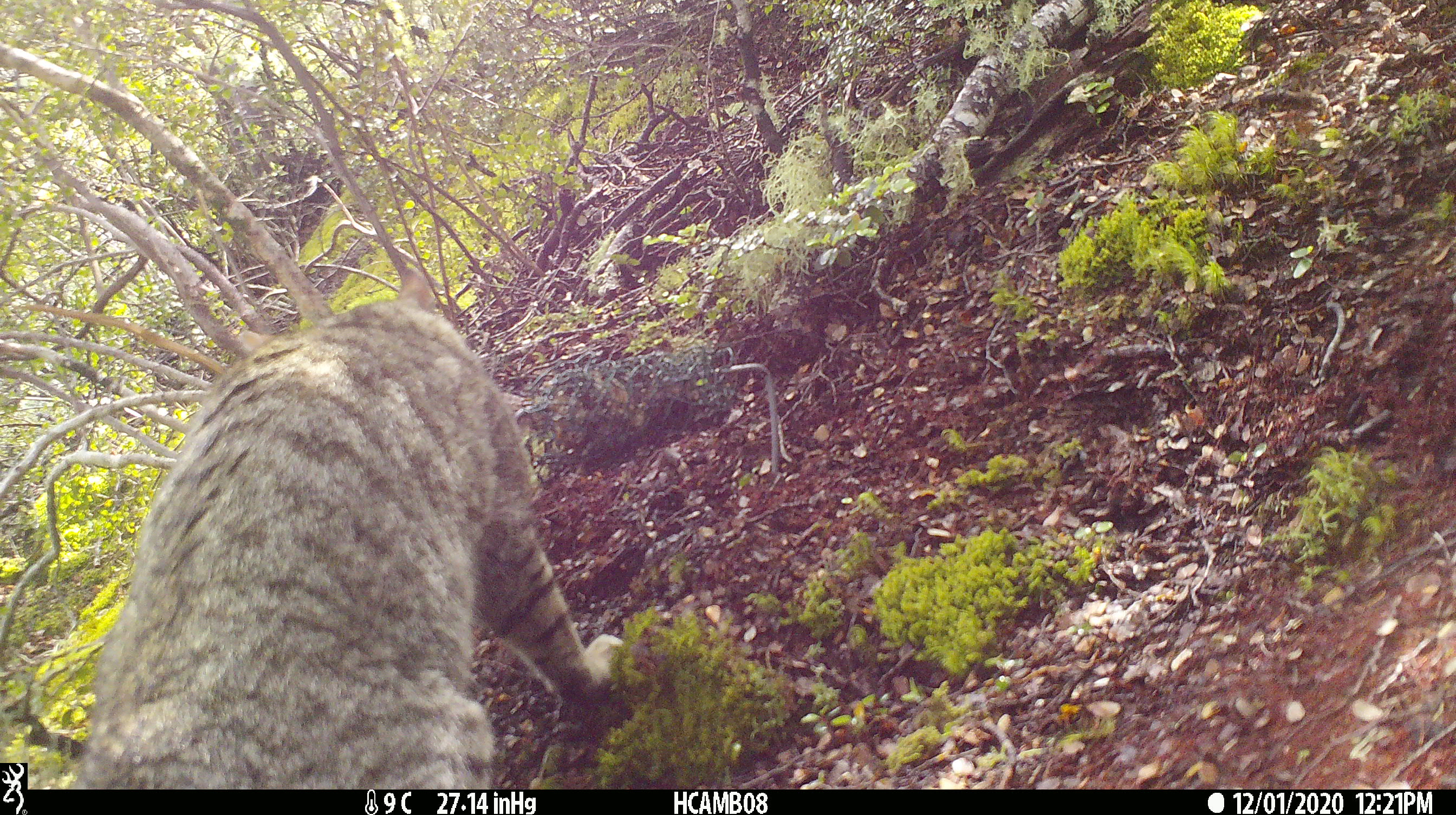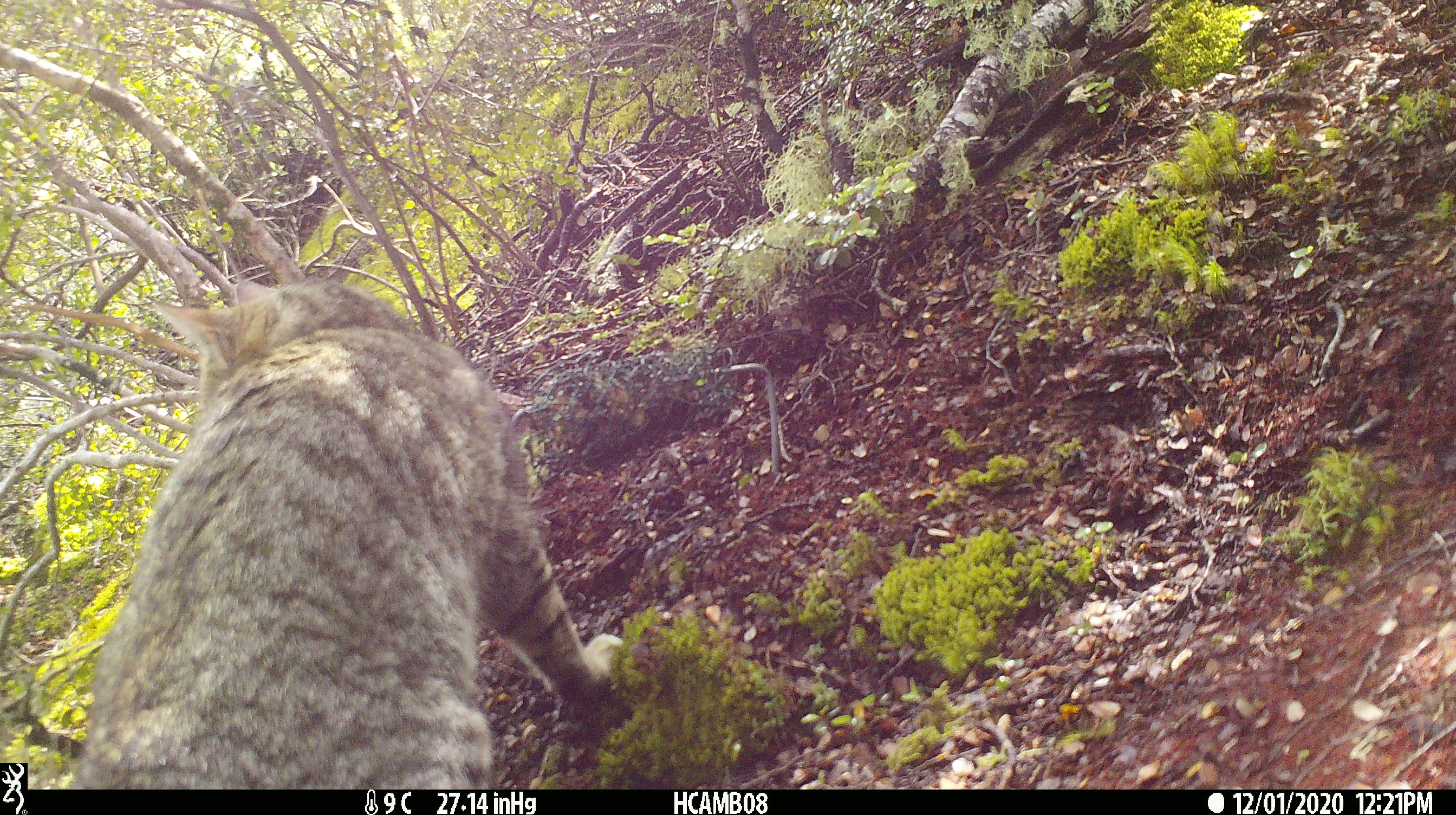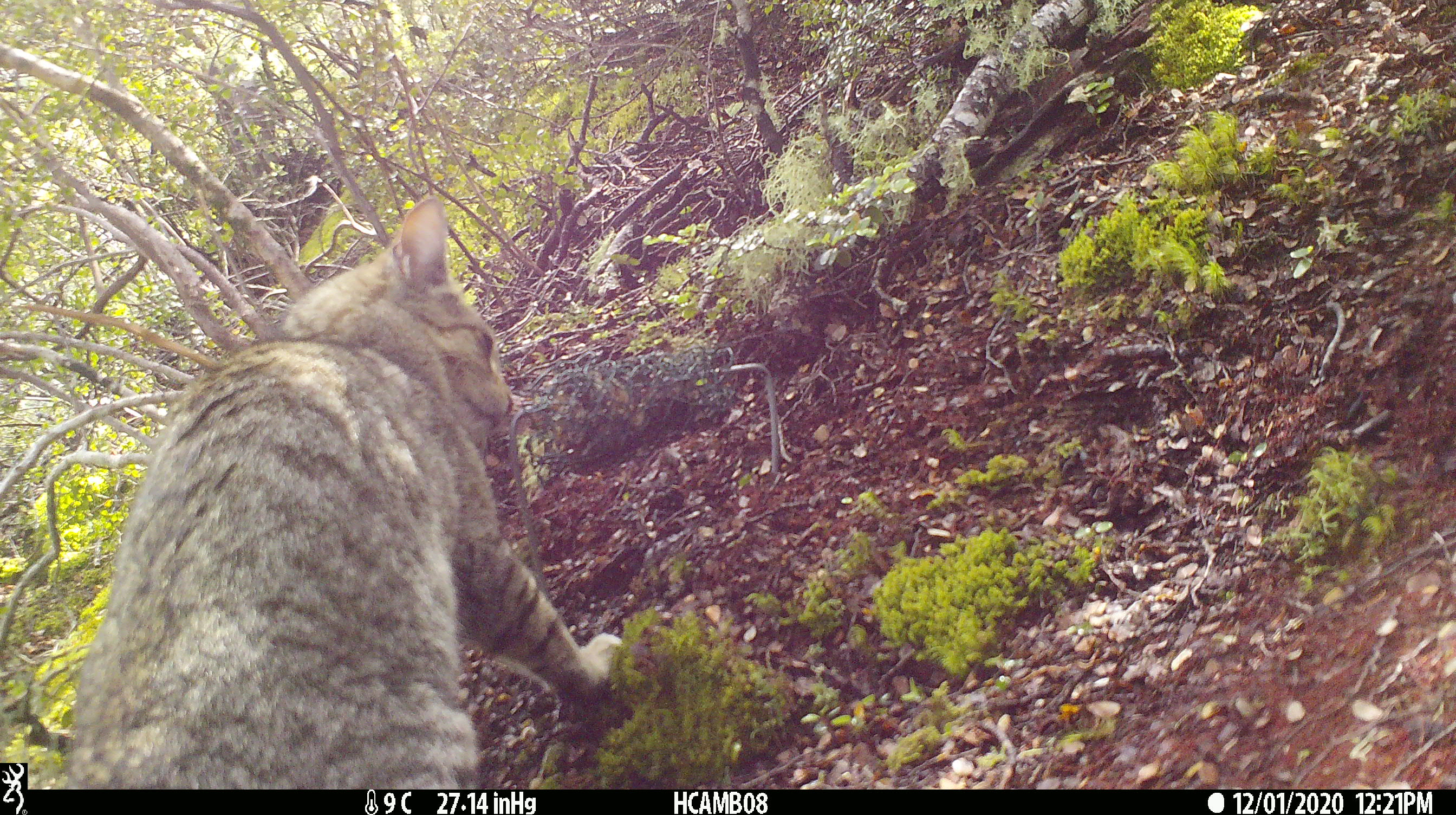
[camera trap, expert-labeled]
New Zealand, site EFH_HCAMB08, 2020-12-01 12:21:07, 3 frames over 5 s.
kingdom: Animalia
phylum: Chordata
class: Mammalia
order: Carnivora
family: Felidae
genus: Felis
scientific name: Felis catus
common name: domestic cat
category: cat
Cat (domestic cat) (Felis catus).